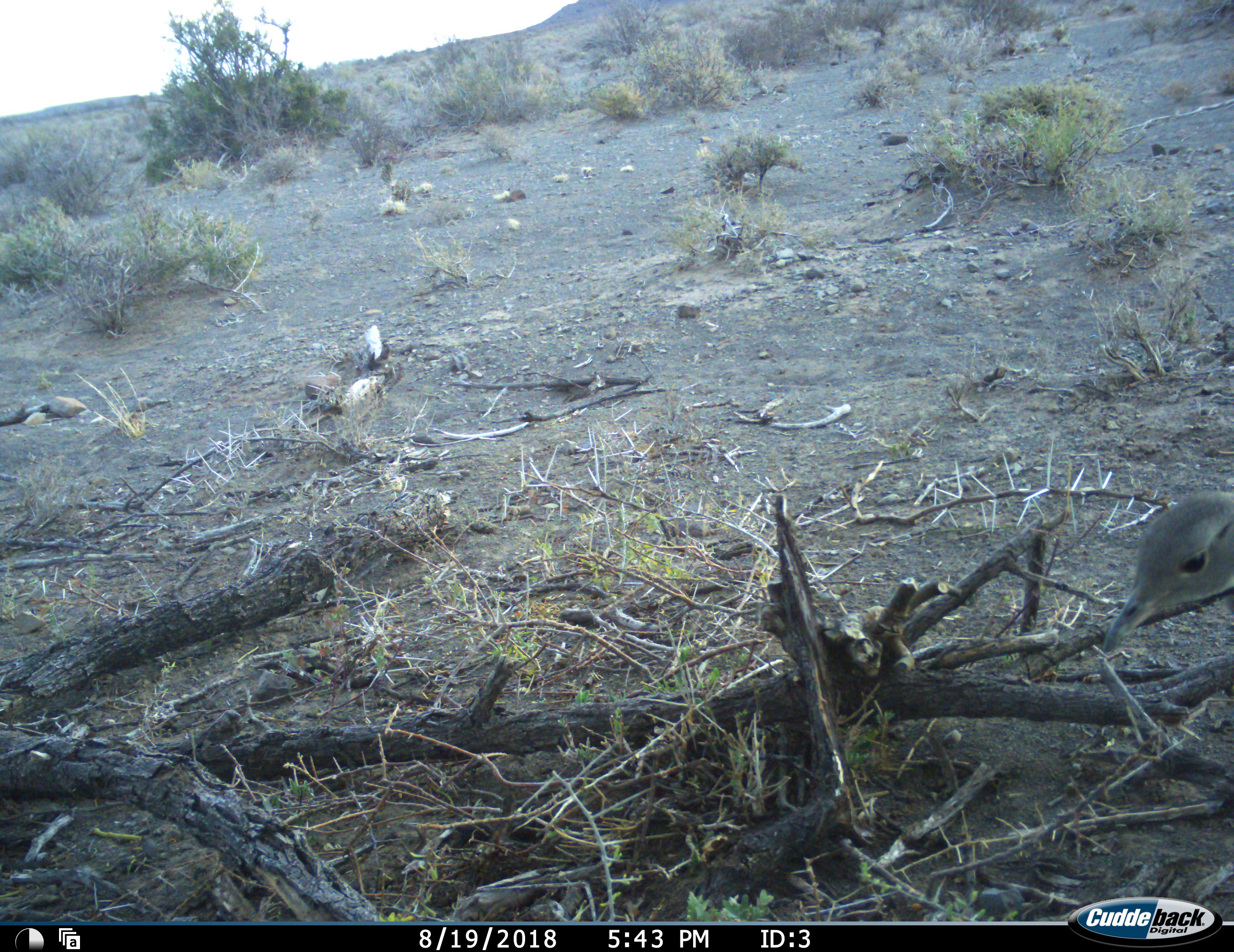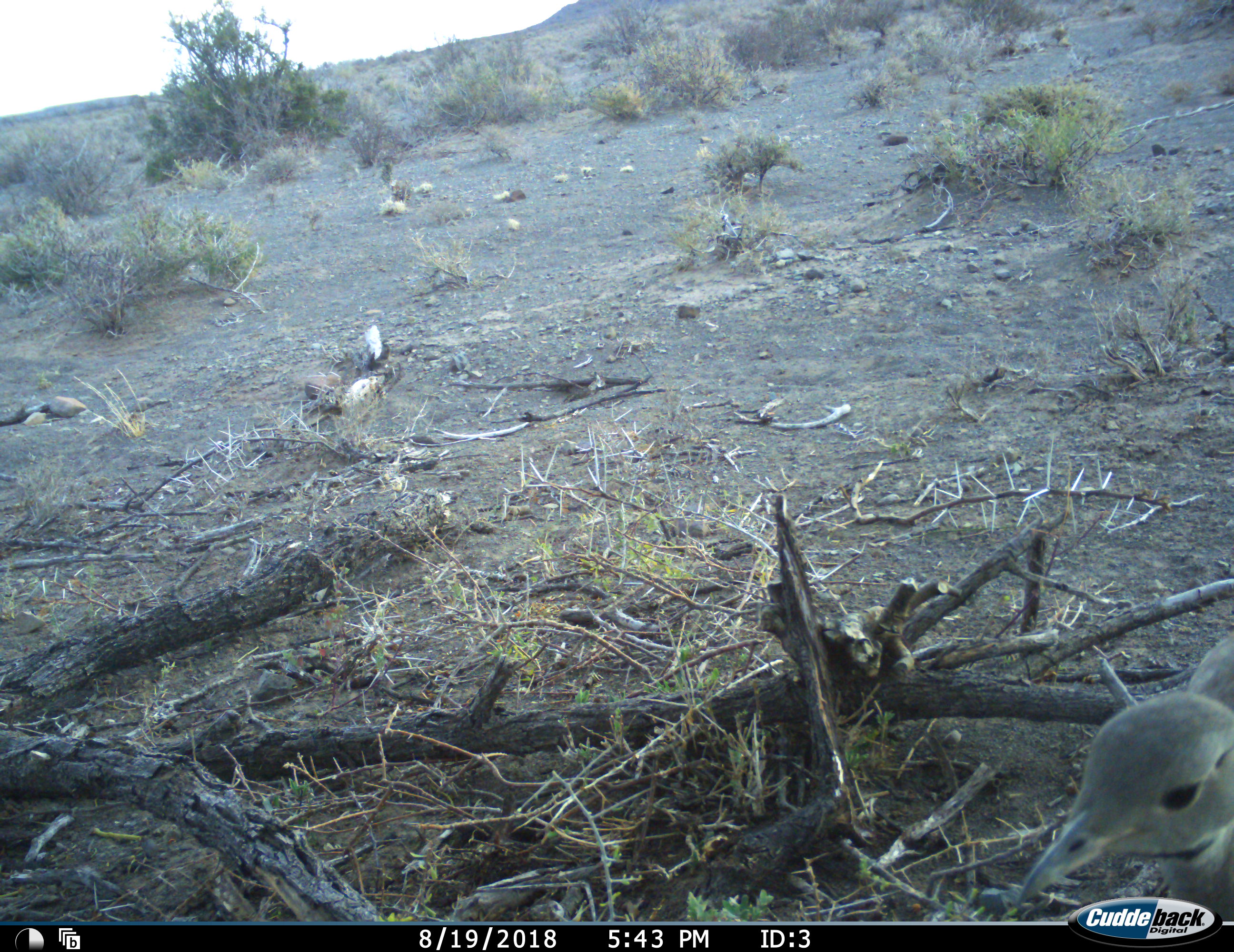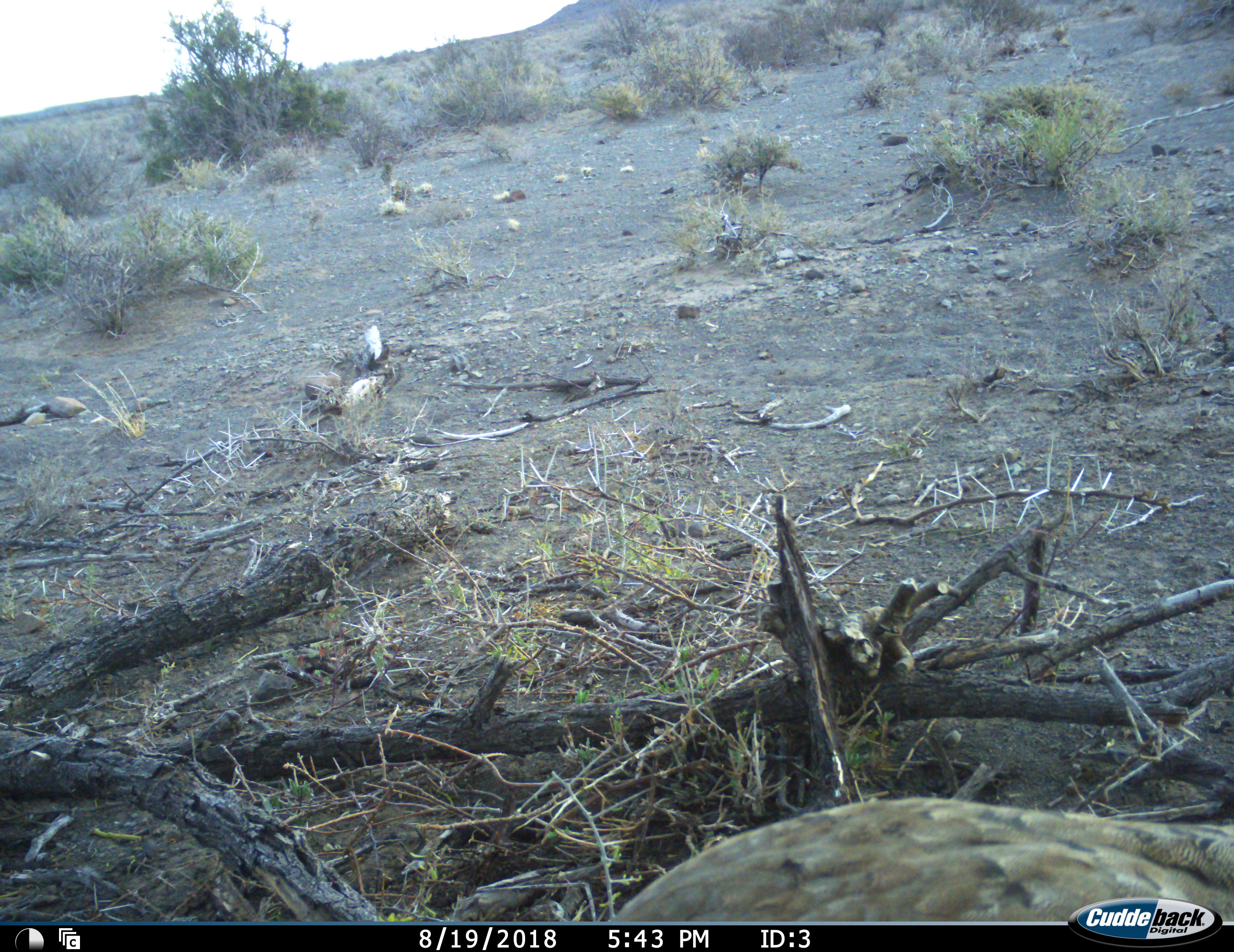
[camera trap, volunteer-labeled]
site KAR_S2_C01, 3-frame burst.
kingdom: Animalia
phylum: Chordata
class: Aves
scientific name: Aves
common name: bird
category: birdother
Birdother (bird) (Aves), count 1. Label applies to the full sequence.